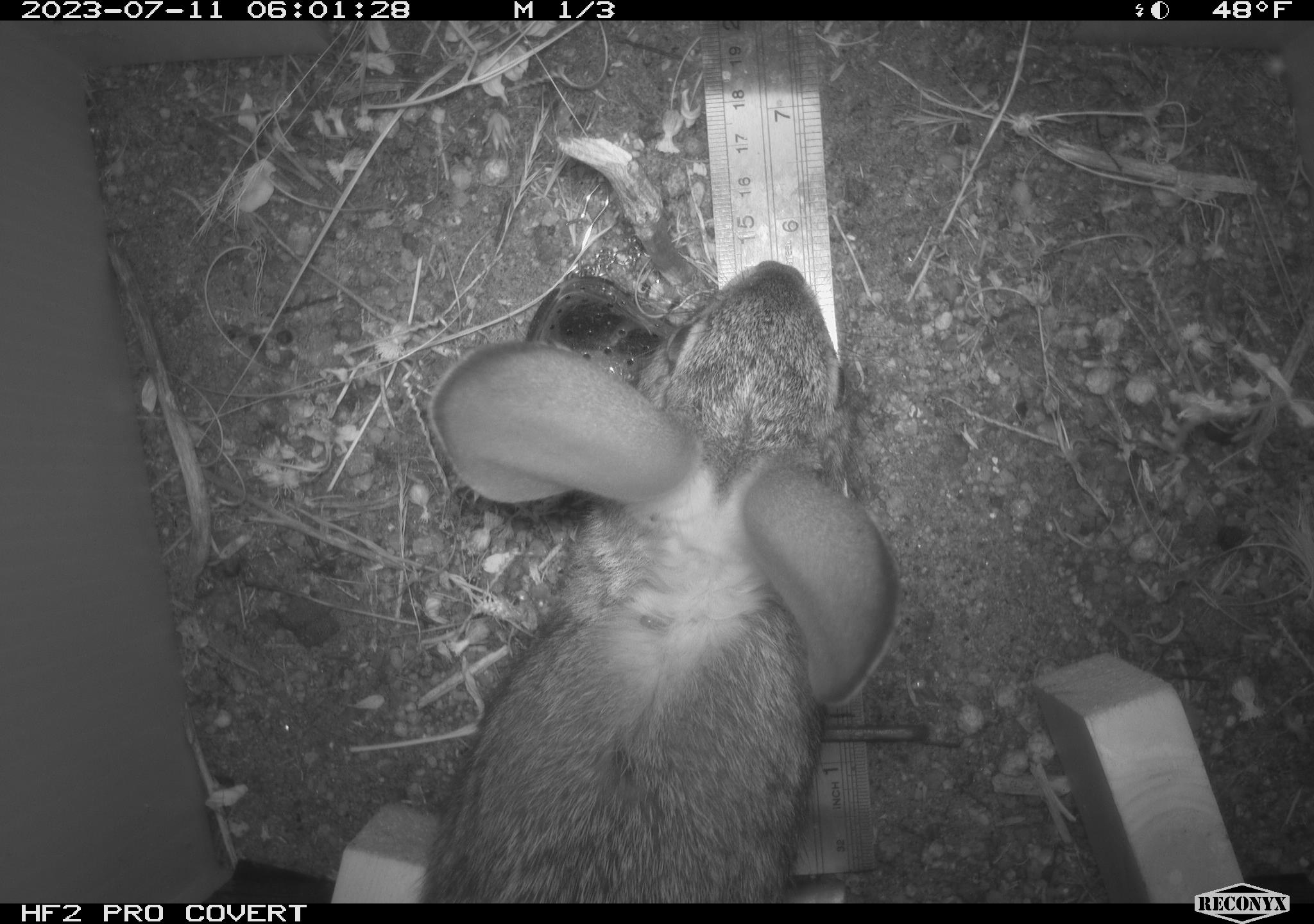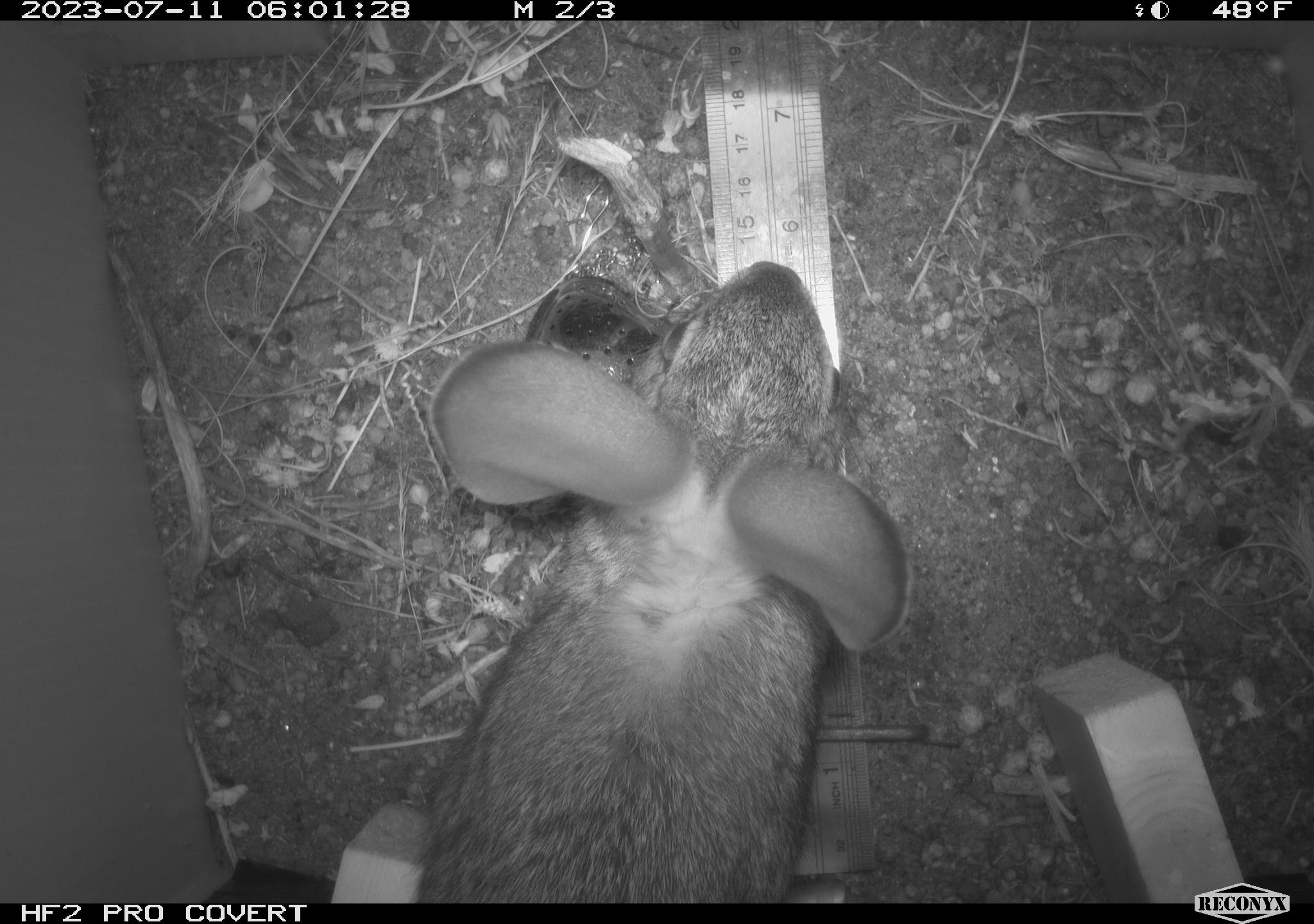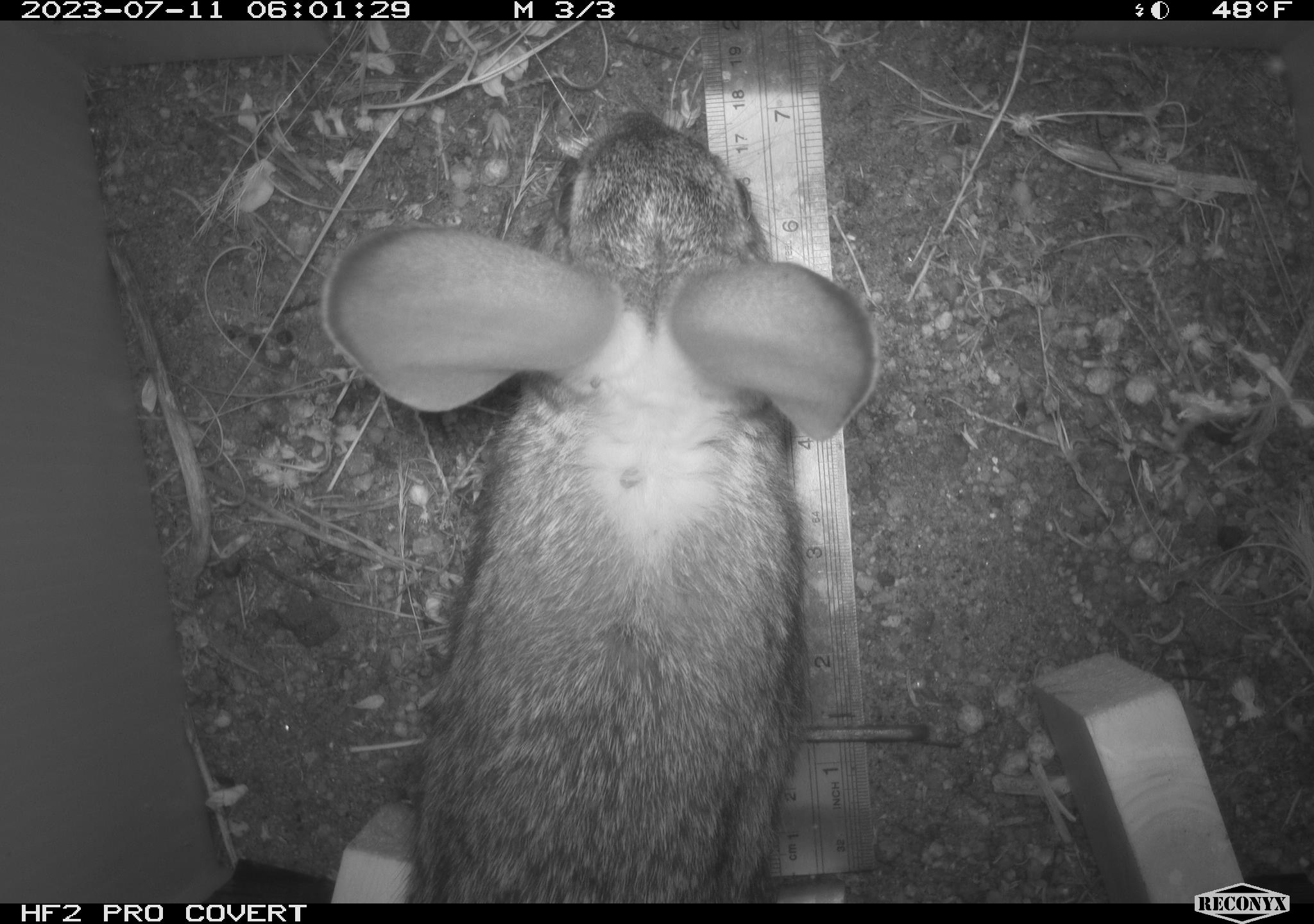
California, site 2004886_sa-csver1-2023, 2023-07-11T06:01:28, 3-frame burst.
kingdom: Animalia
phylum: Chordata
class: Mammalia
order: Lagomorpha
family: Leporidae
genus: Sylvilagus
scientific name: Sylvilagus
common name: cottontail rabbits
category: sylvilagus species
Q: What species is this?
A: Sylvilagus species (cottontail rabbits) (Sylvilagus).